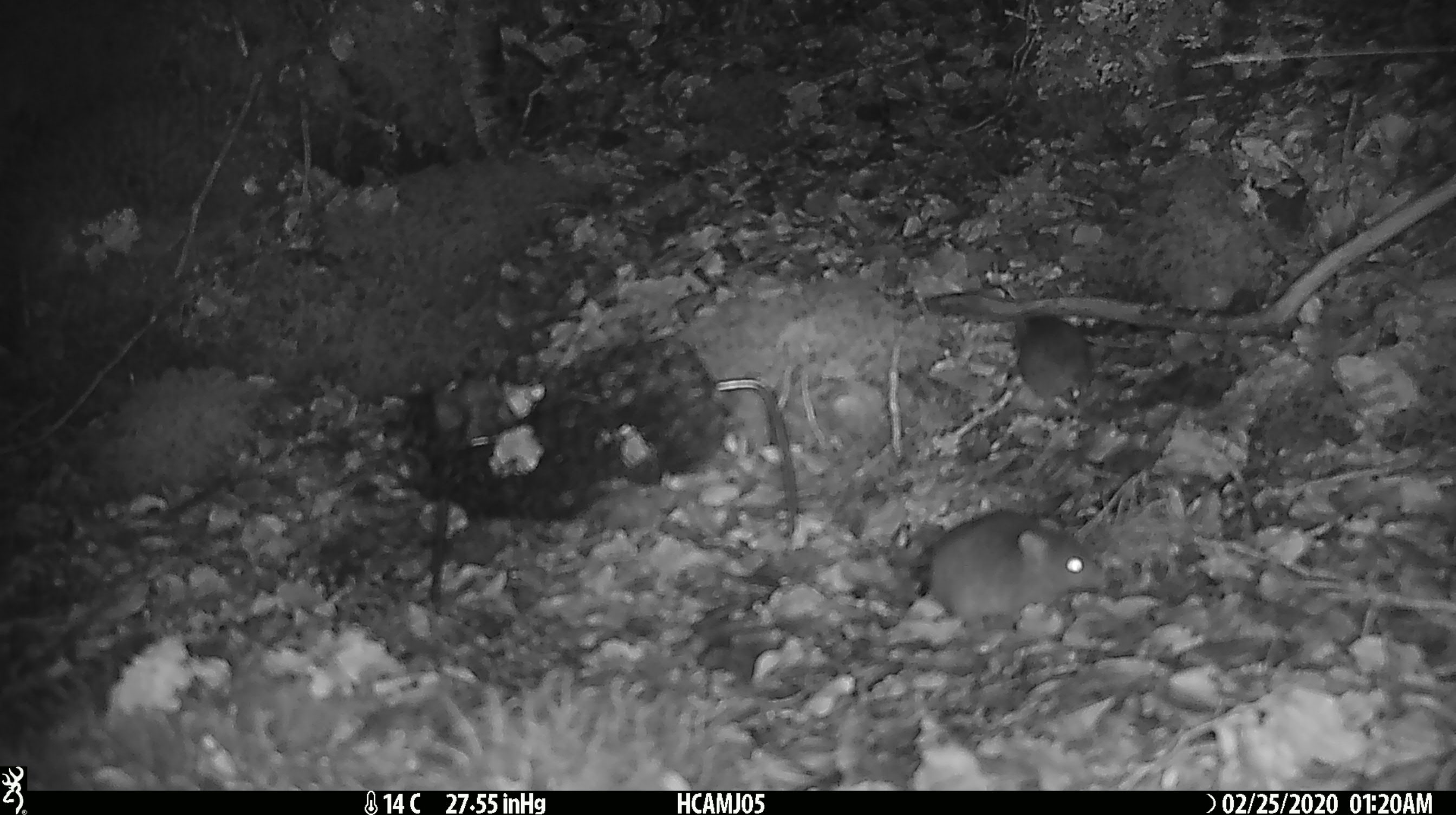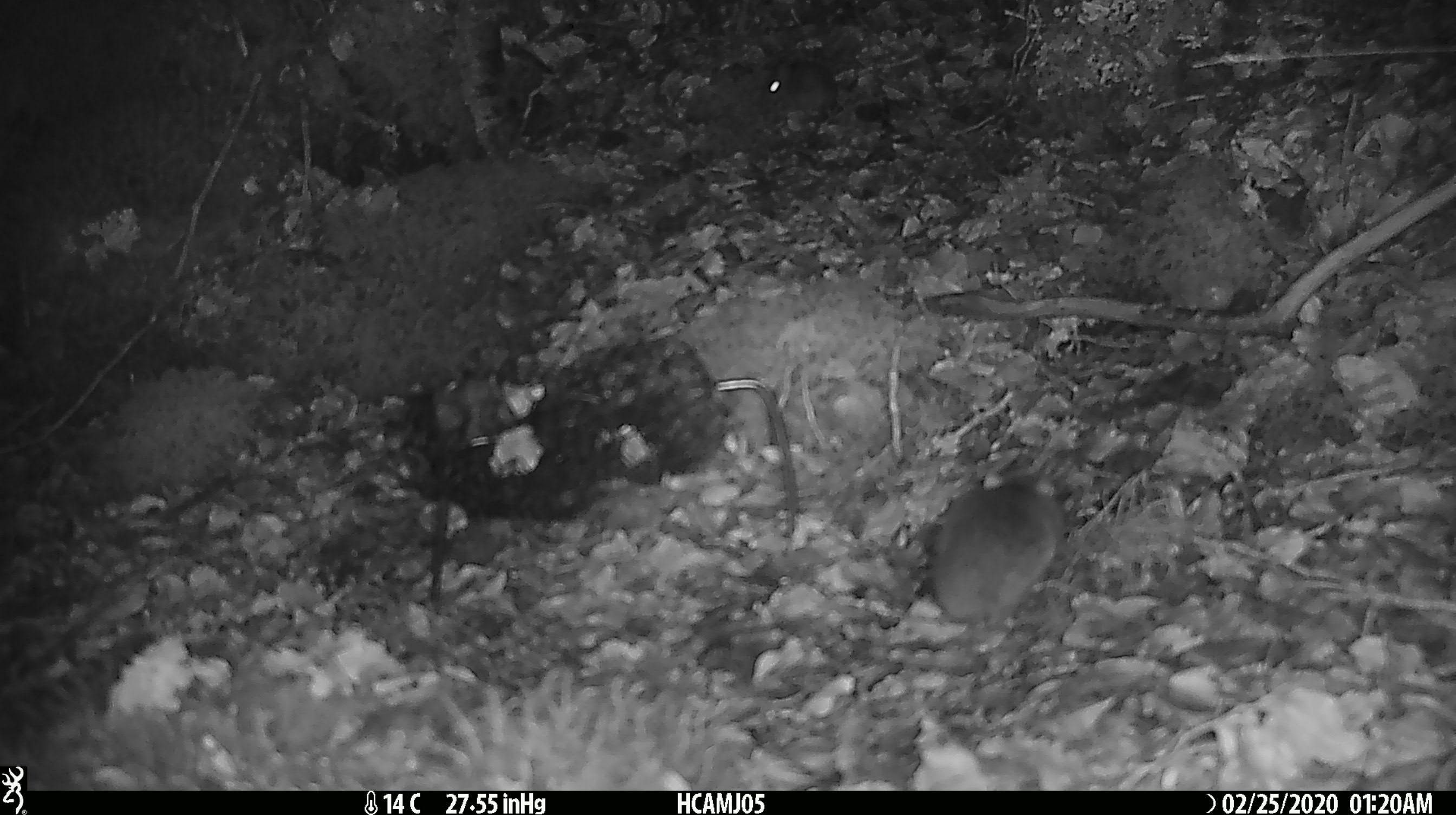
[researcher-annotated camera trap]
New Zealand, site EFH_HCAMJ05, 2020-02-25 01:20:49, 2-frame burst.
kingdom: Animalia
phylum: Chordata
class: Mammalia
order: Rodentia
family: Muridae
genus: Mus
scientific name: Mus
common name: mouse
Mouse (Mus).